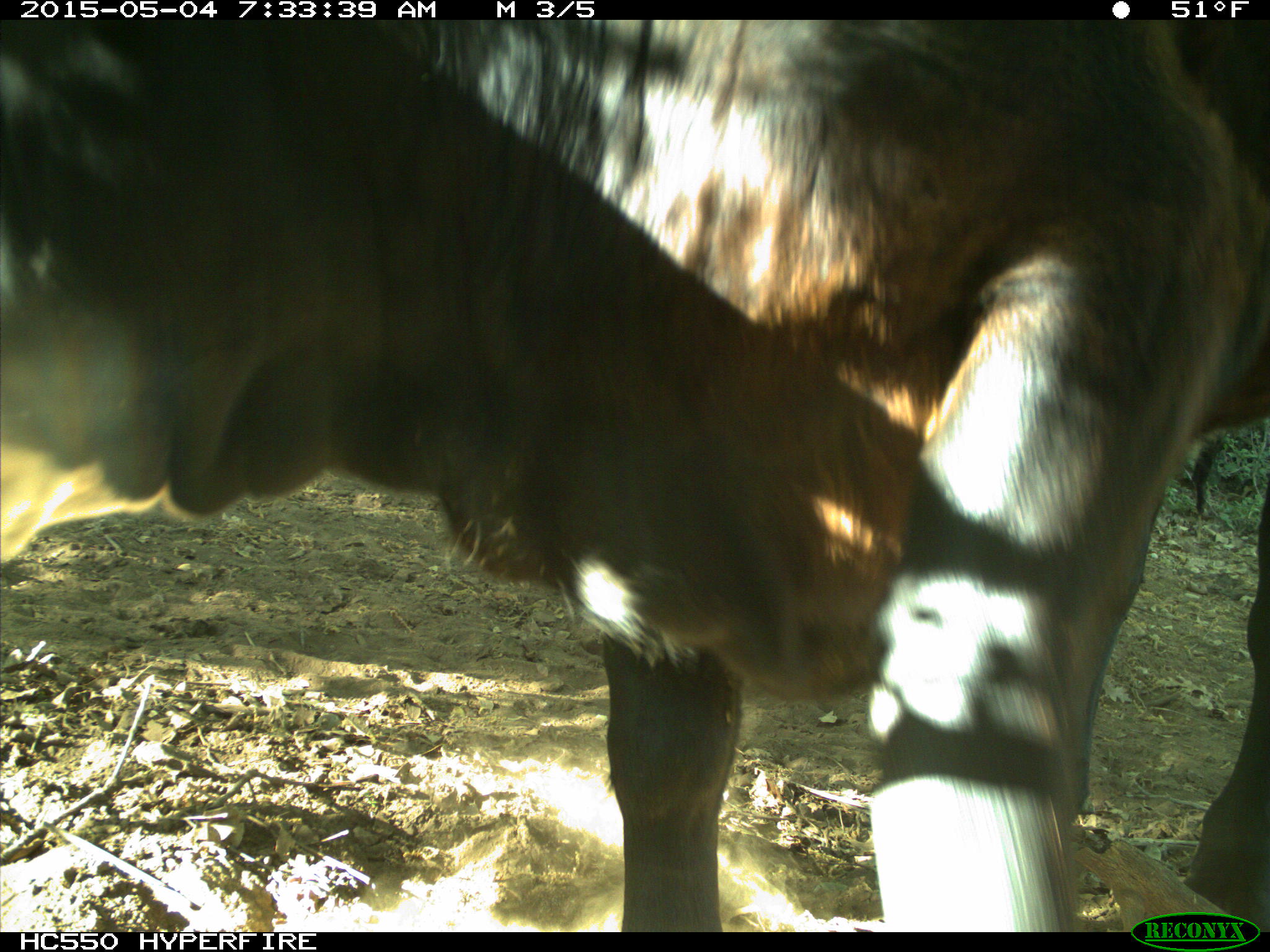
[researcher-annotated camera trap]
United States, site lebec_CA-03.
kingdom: Animalia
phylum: Chordata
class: Mammalia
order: Artiodactyla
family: Bovidae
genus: Bos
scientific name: Bos taurus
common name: domestic cow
Bos taurus (domestic cow).